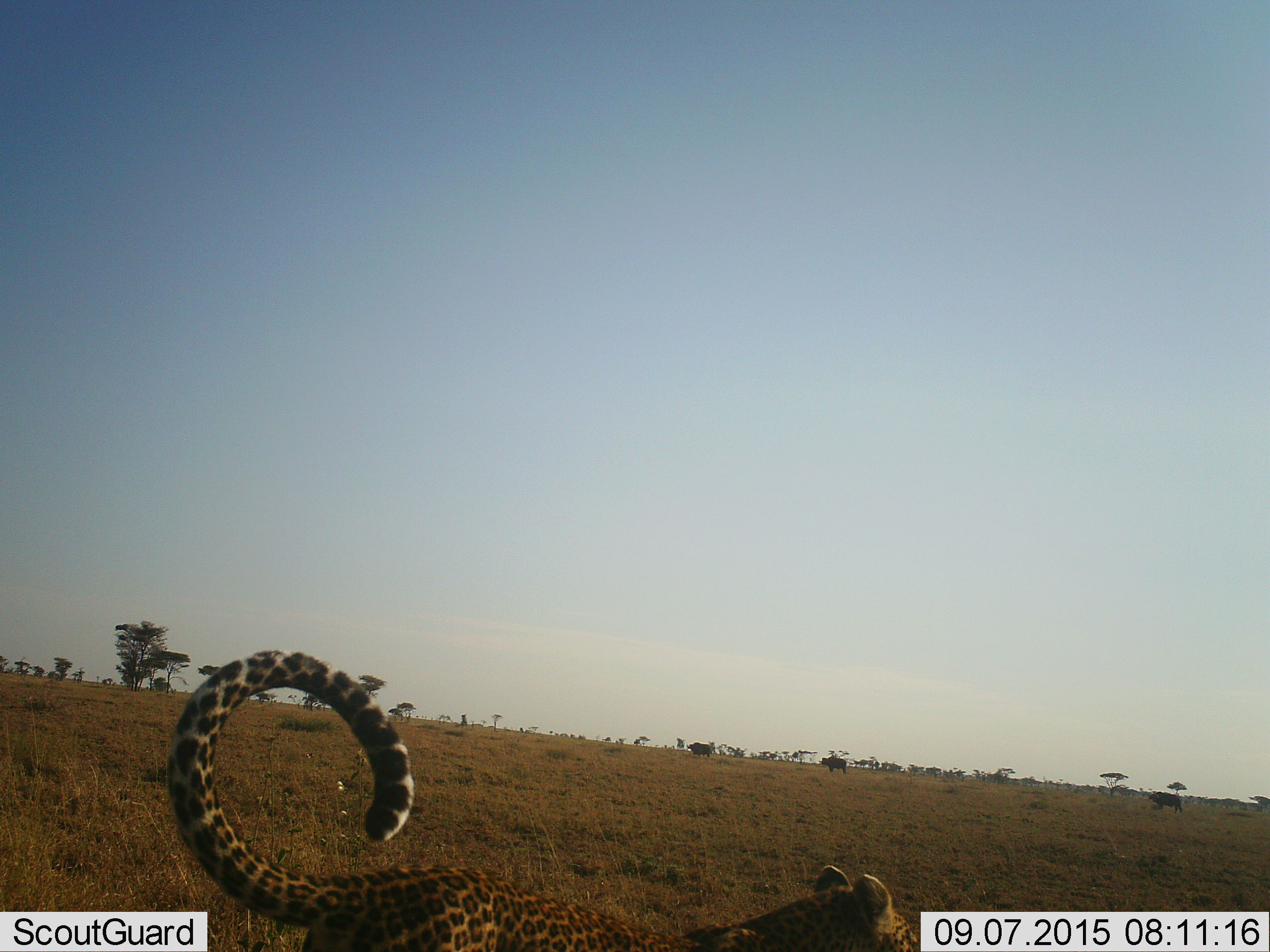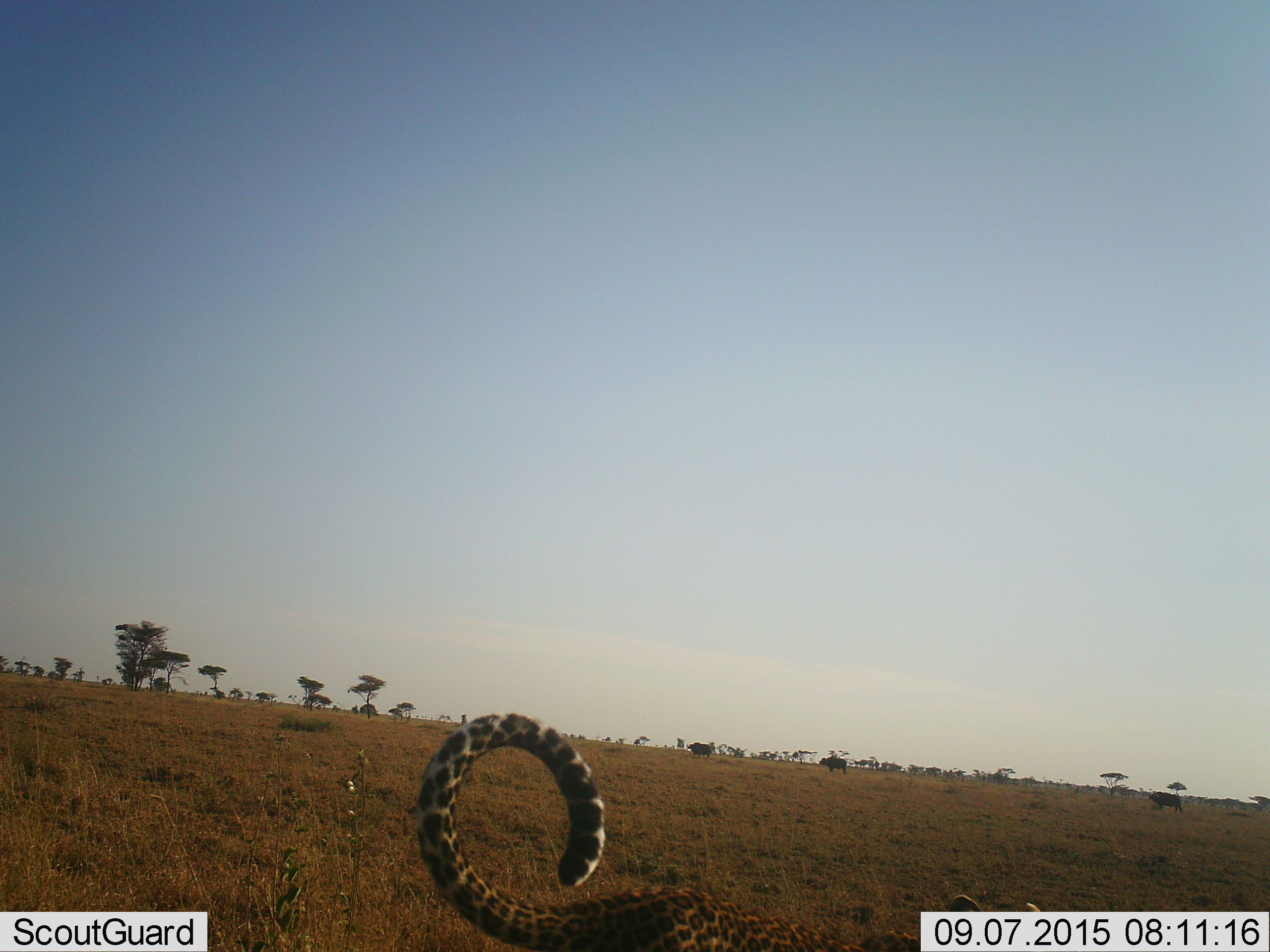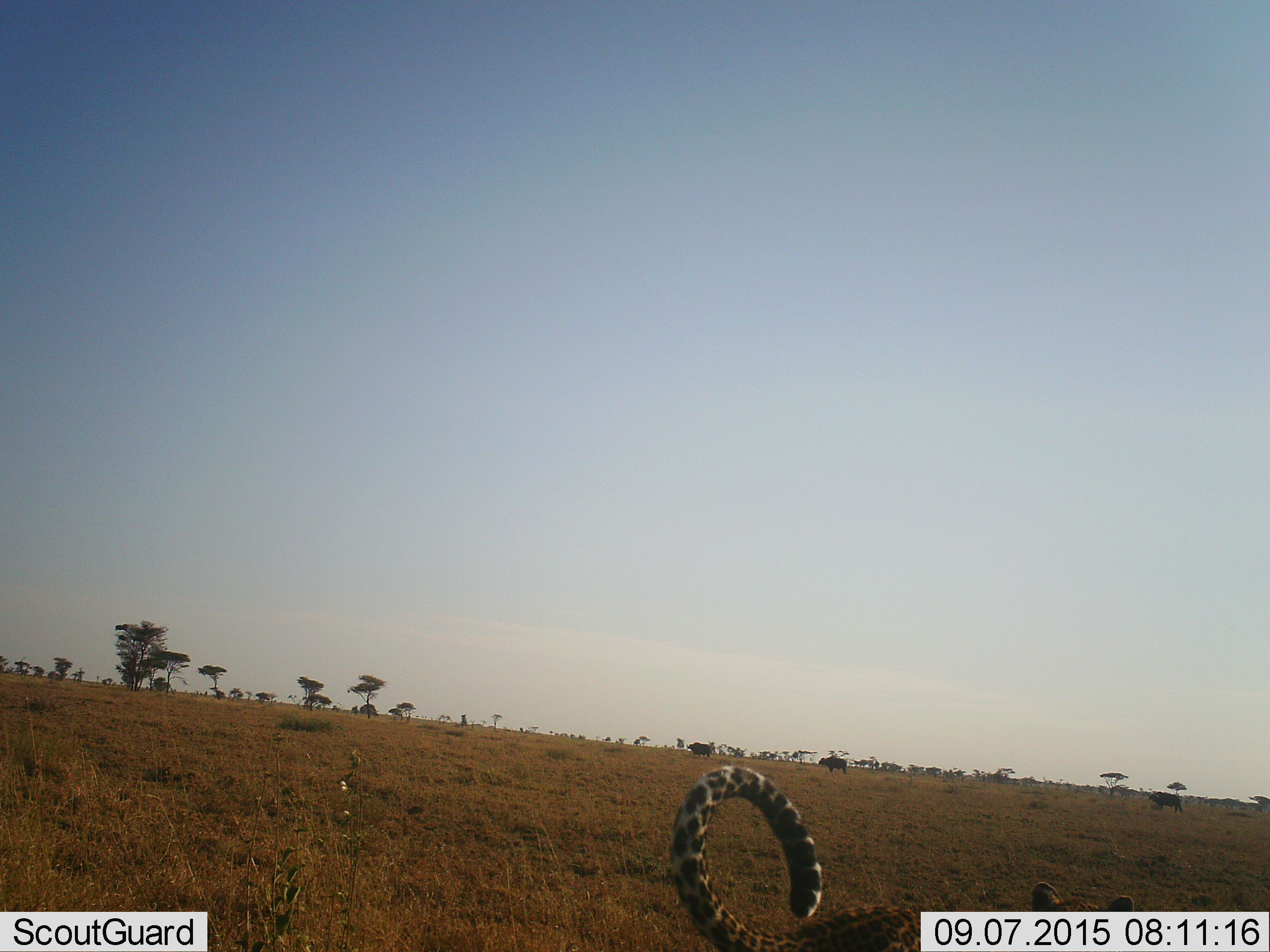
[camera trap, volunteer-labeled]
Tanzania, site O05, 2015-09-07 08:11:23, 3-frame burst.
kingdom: Animalia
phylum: Chordata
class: Mammalia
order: Carnivora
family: Felidae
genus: Panthera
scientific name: Panthera pardus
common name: leopard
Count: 1.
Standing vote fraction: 40%.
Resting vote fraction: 0%.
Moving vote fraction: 60%.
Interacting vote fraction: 0%.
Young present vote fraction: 0%.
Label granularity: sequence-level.